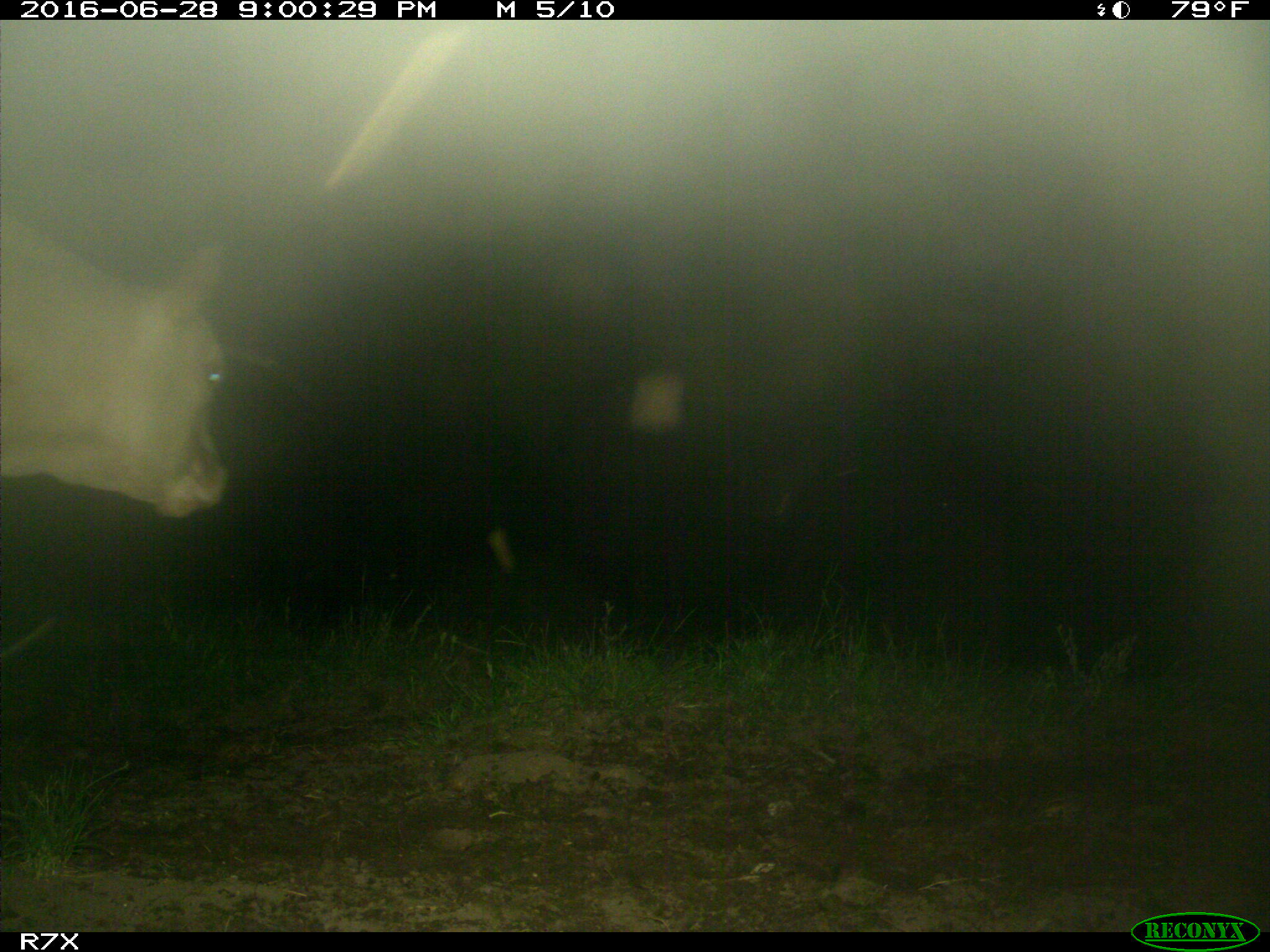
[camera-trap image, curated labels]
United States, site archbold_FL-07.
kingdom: Animalia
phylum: Chordata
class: Mammalia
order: Artiodactyla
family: Bovidae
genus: Bos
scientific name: Bos taurus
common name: domestic cow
Bos taurus (domestic cow).